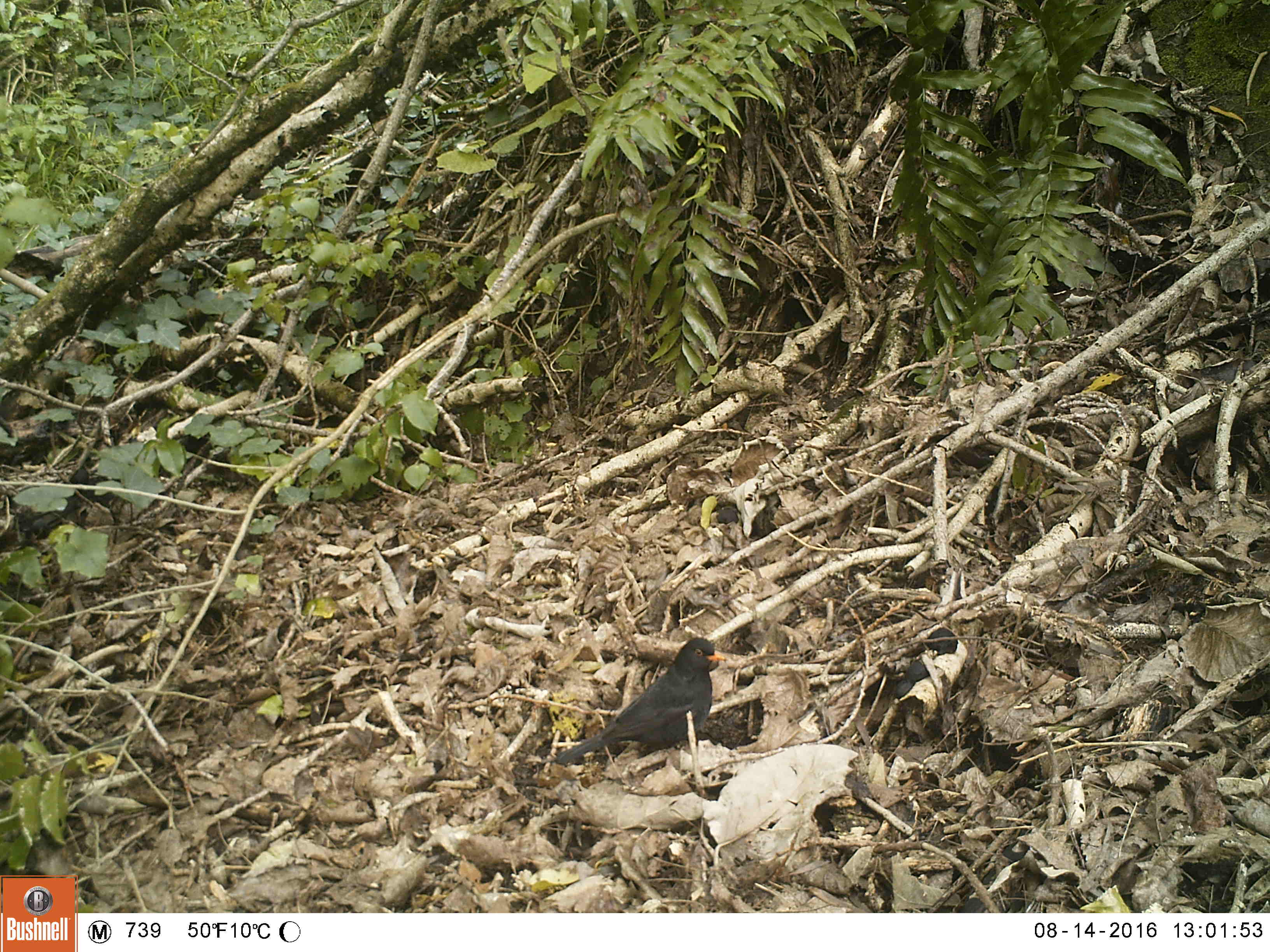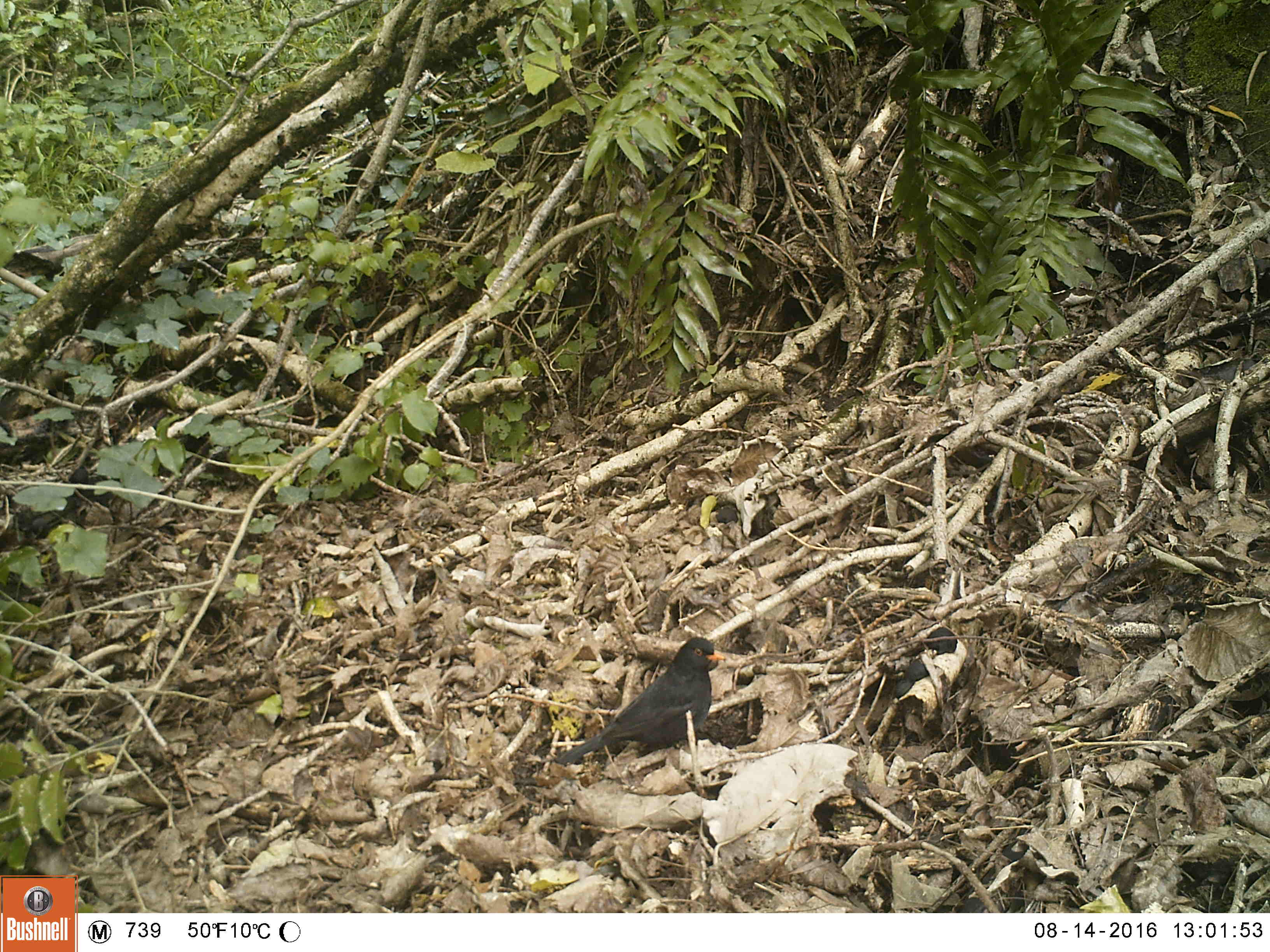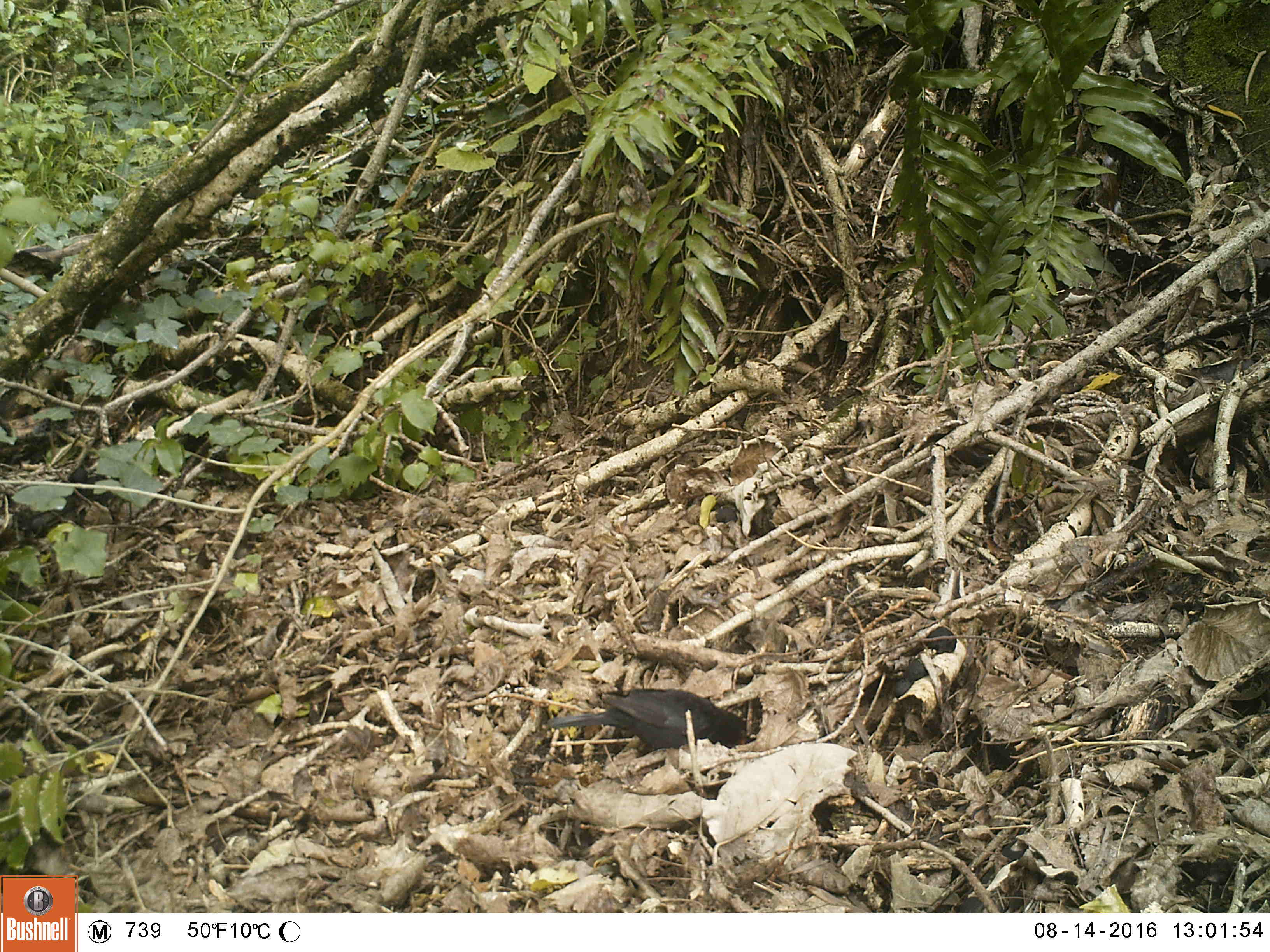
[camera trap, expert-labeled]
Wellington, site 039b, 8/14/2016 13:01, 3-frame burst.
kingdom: Animalia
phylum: Chordata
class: Aves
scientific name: Aves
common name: bird